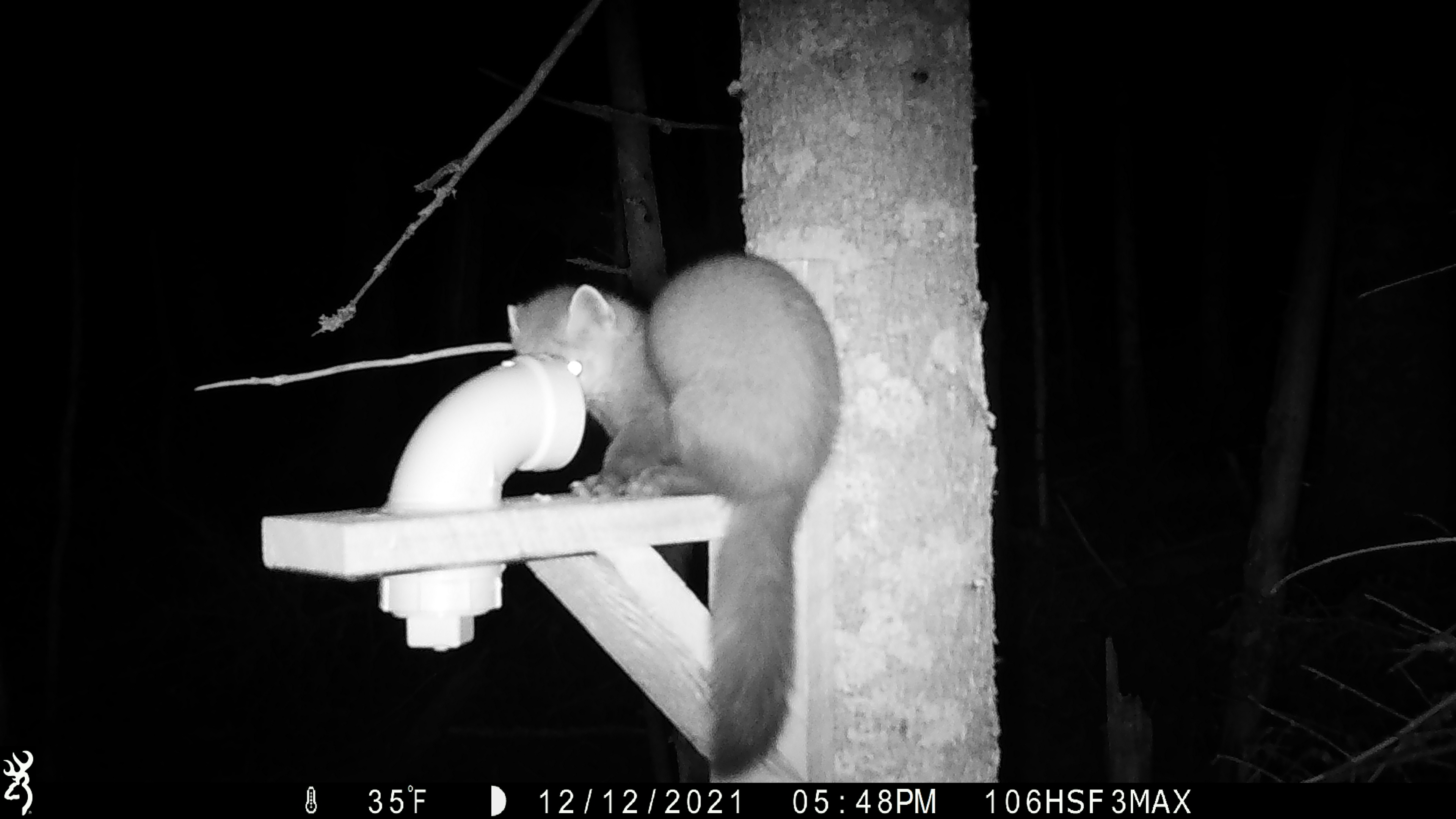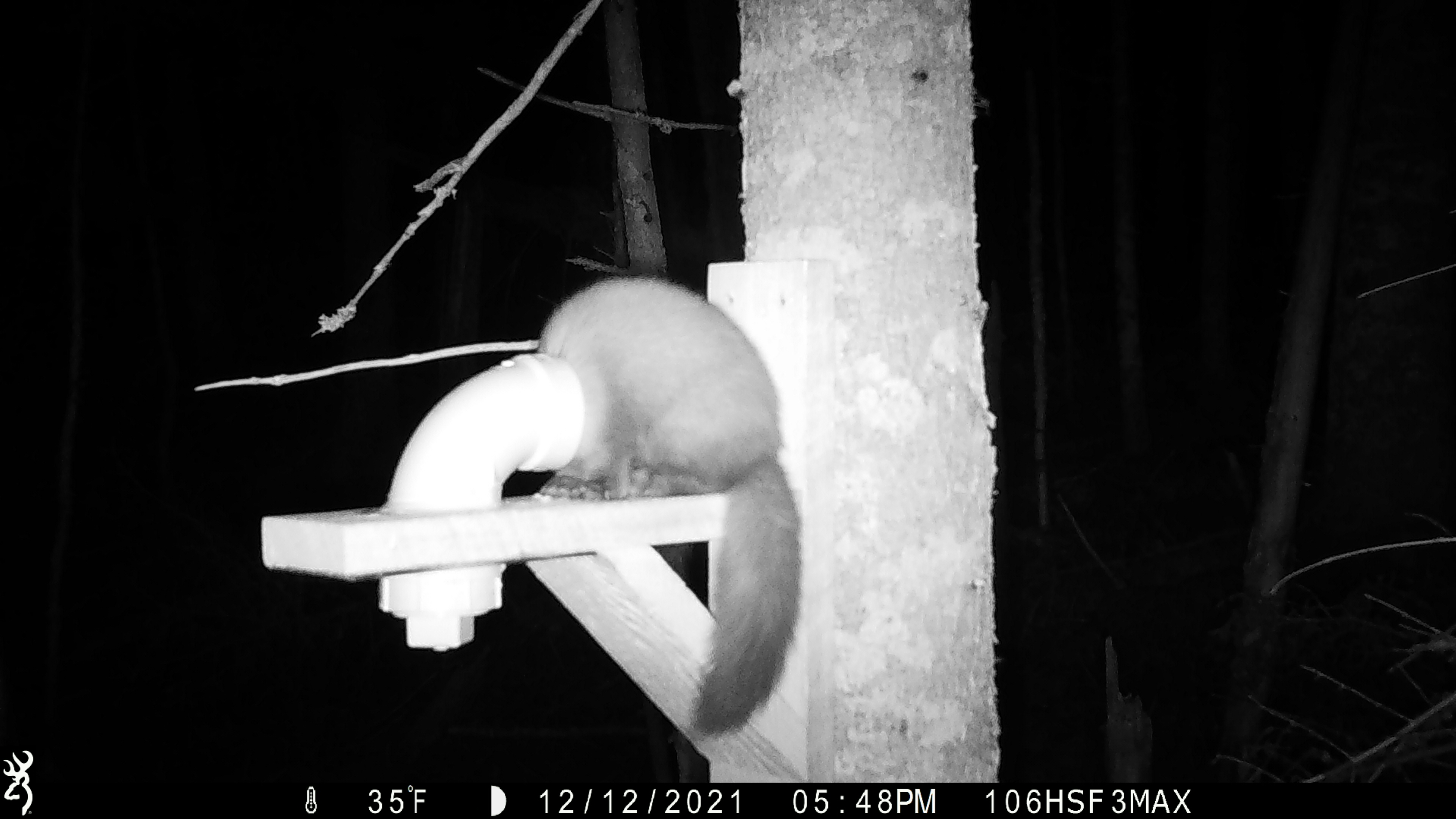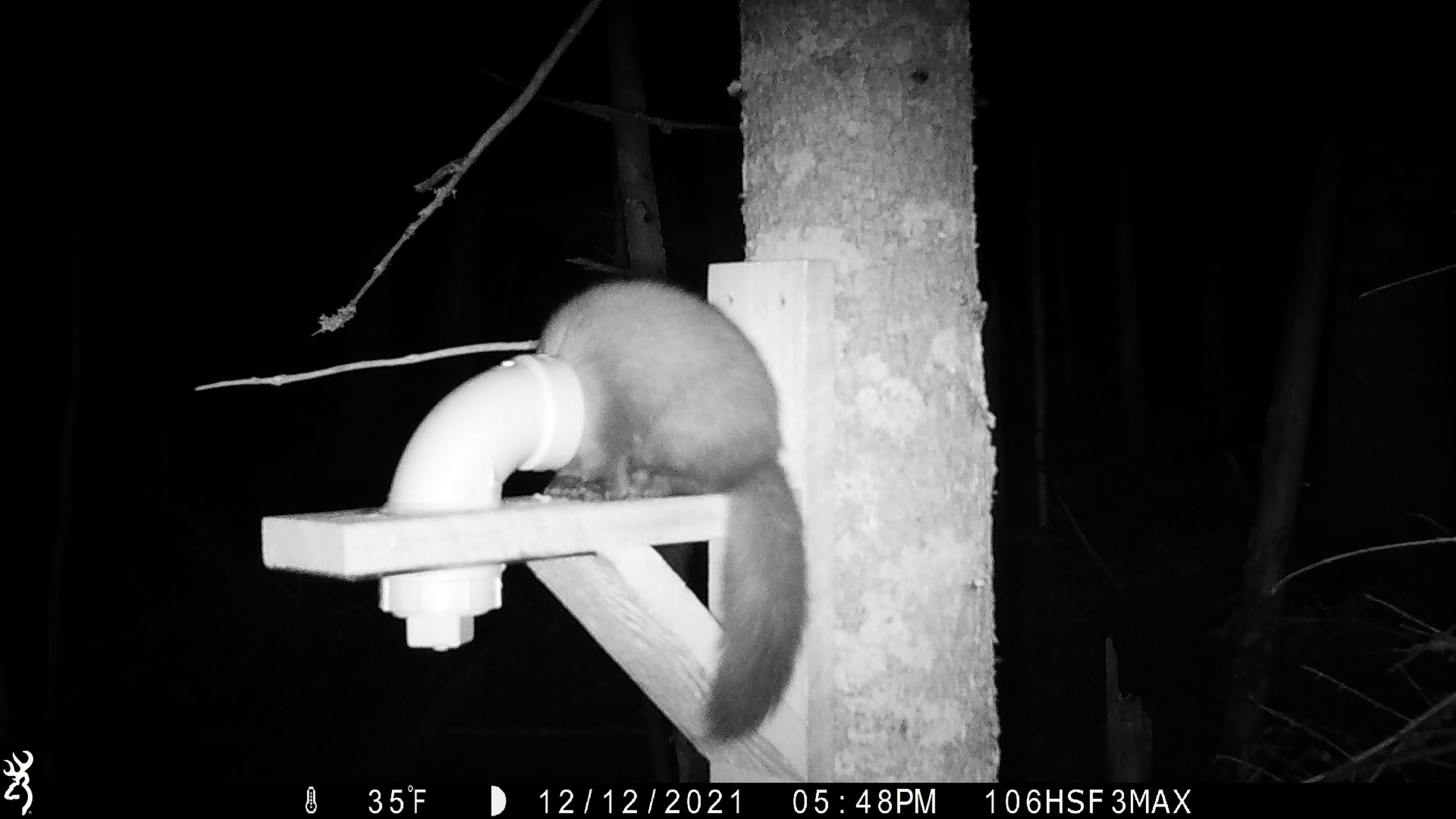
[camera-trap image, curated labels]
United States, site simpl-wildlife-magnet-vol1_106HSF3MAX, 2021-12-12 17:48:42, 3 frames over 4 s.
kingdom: Animalia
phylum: Chordata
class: Mammalia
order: Carnivora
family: Mustelidae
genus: Martes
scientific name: Martes americana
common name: american marten